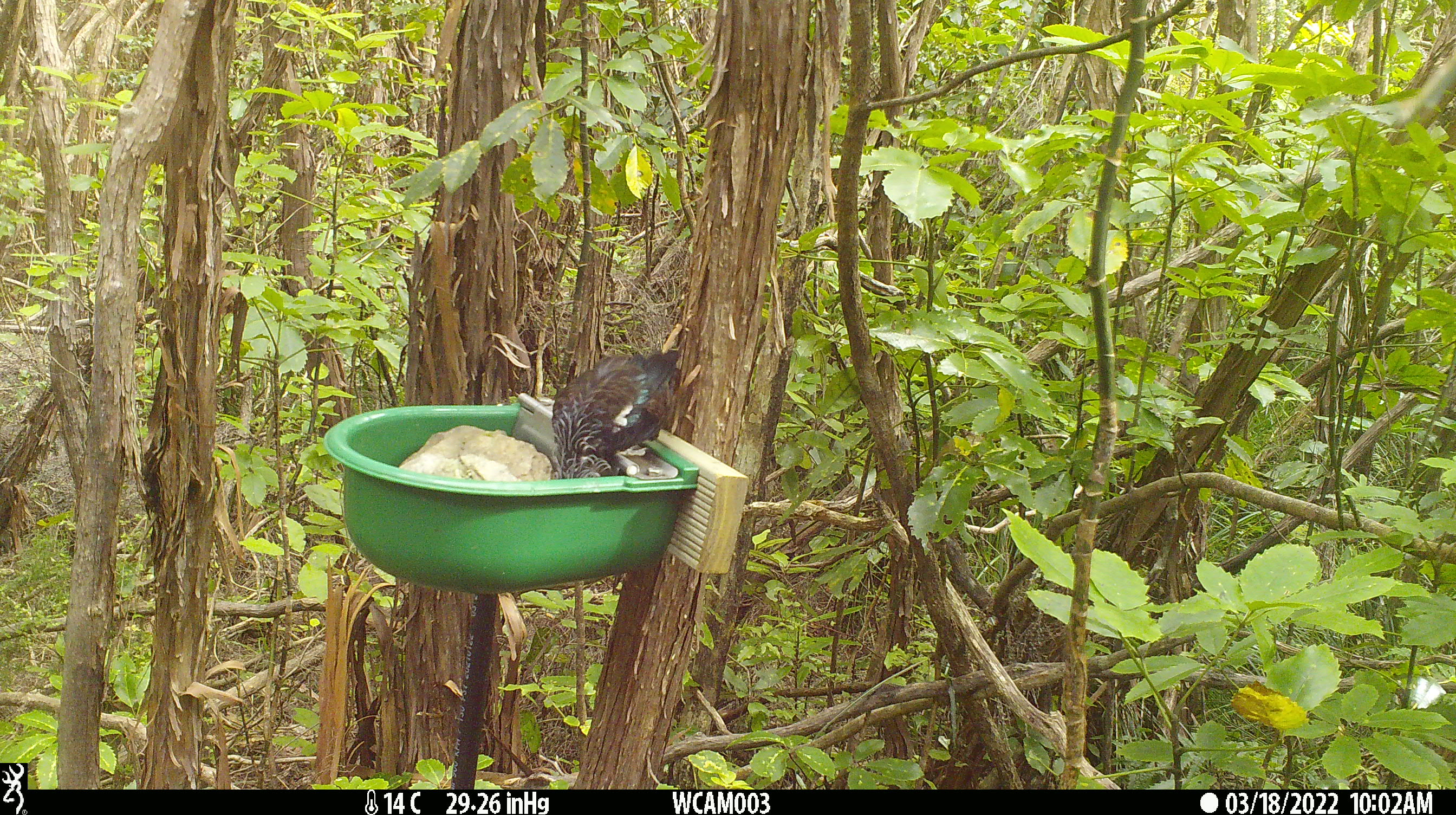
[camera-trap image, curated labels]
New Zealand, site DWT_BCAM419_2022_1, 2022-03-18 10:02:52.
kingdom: Animalia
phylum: Chordata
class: Aves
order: Passeriformes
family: Meliphagidae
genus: Prosthemadera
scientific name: Prosthemadera novaeseelandiae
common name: tui